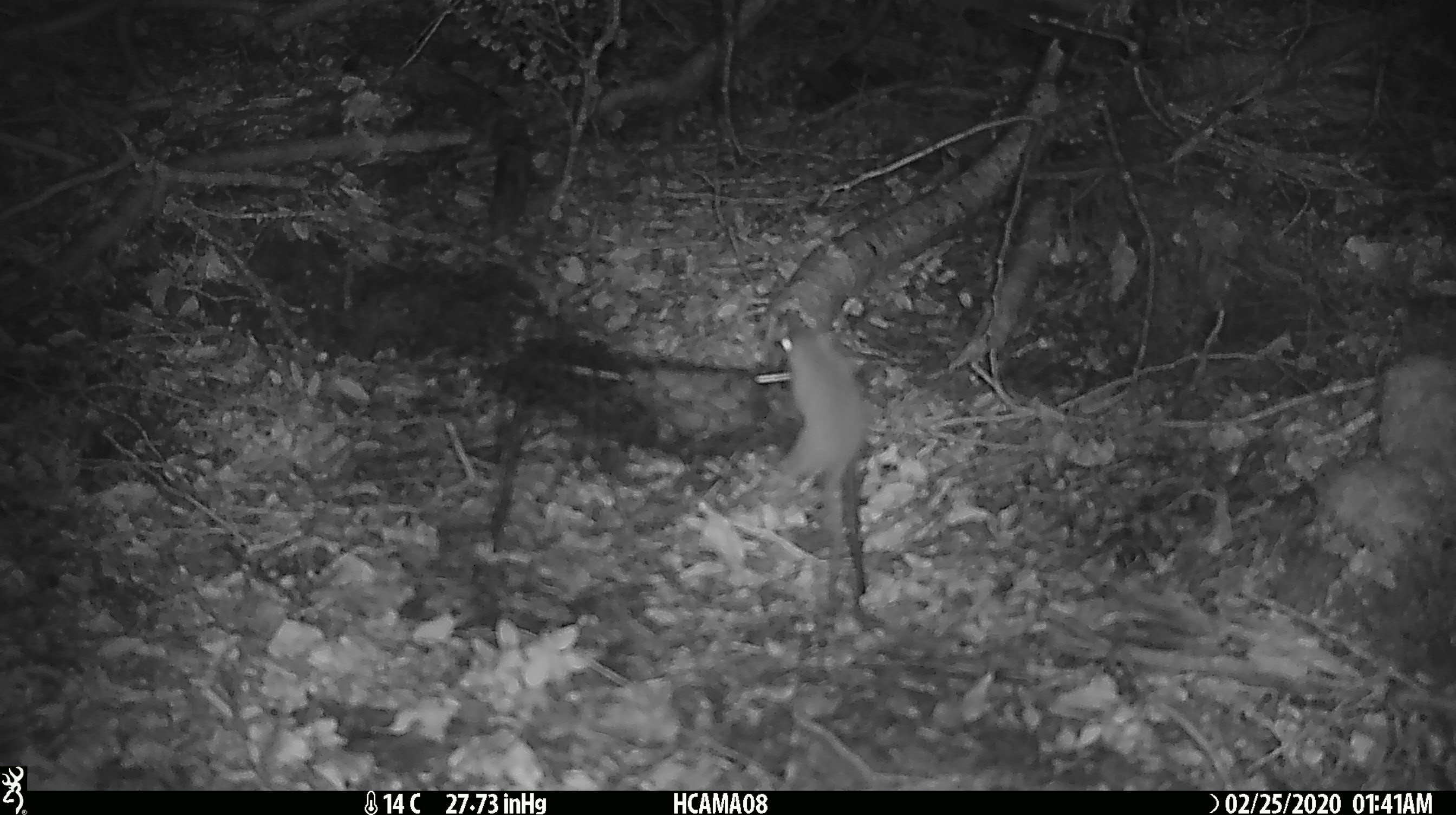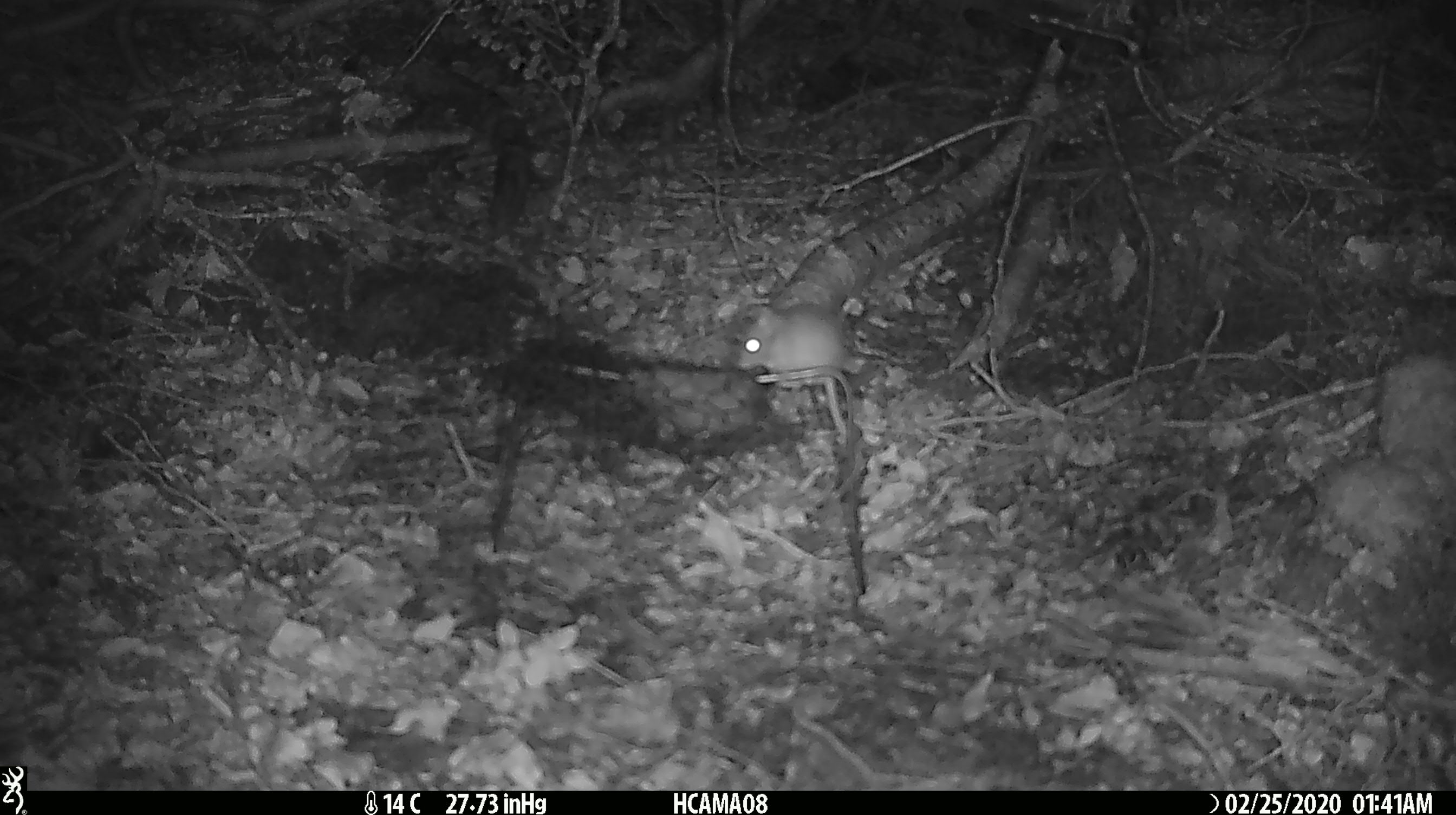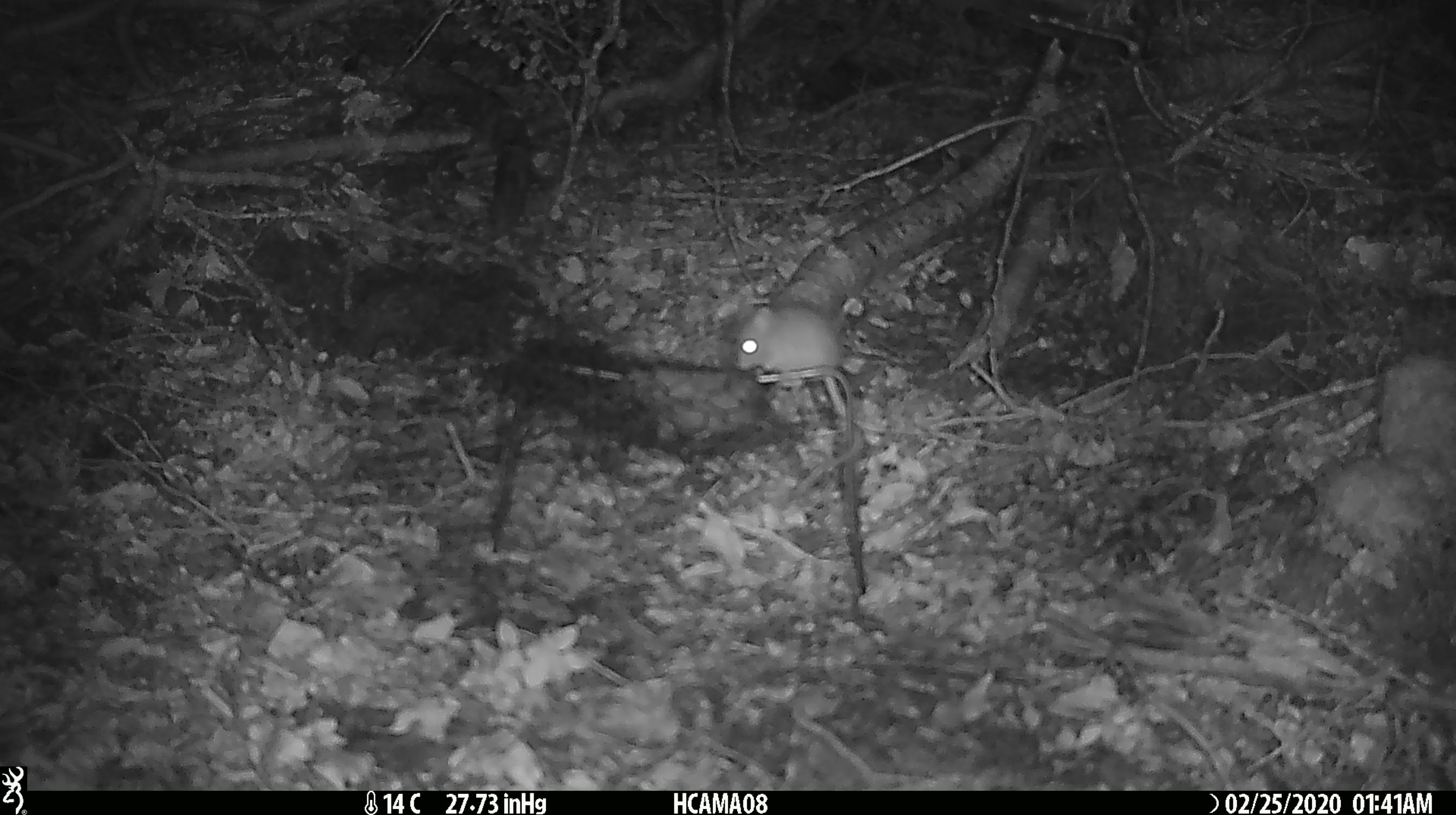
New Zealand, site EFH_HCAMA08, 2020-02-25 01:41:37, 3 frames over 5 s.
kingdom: Animalia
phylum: Chordata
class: Mammalia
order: Rodentia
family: Muridae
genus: Mus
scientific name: Mus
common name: mouse